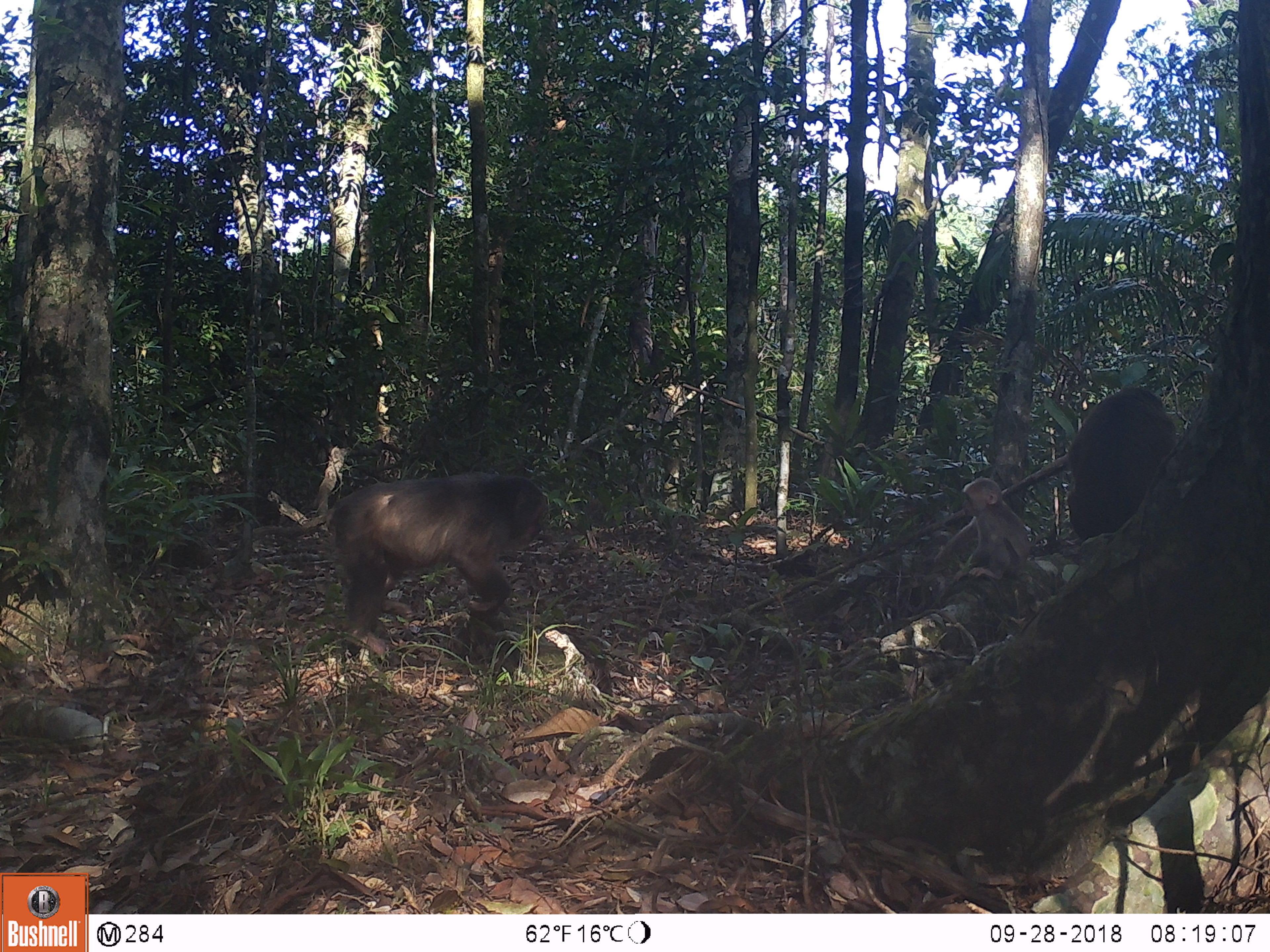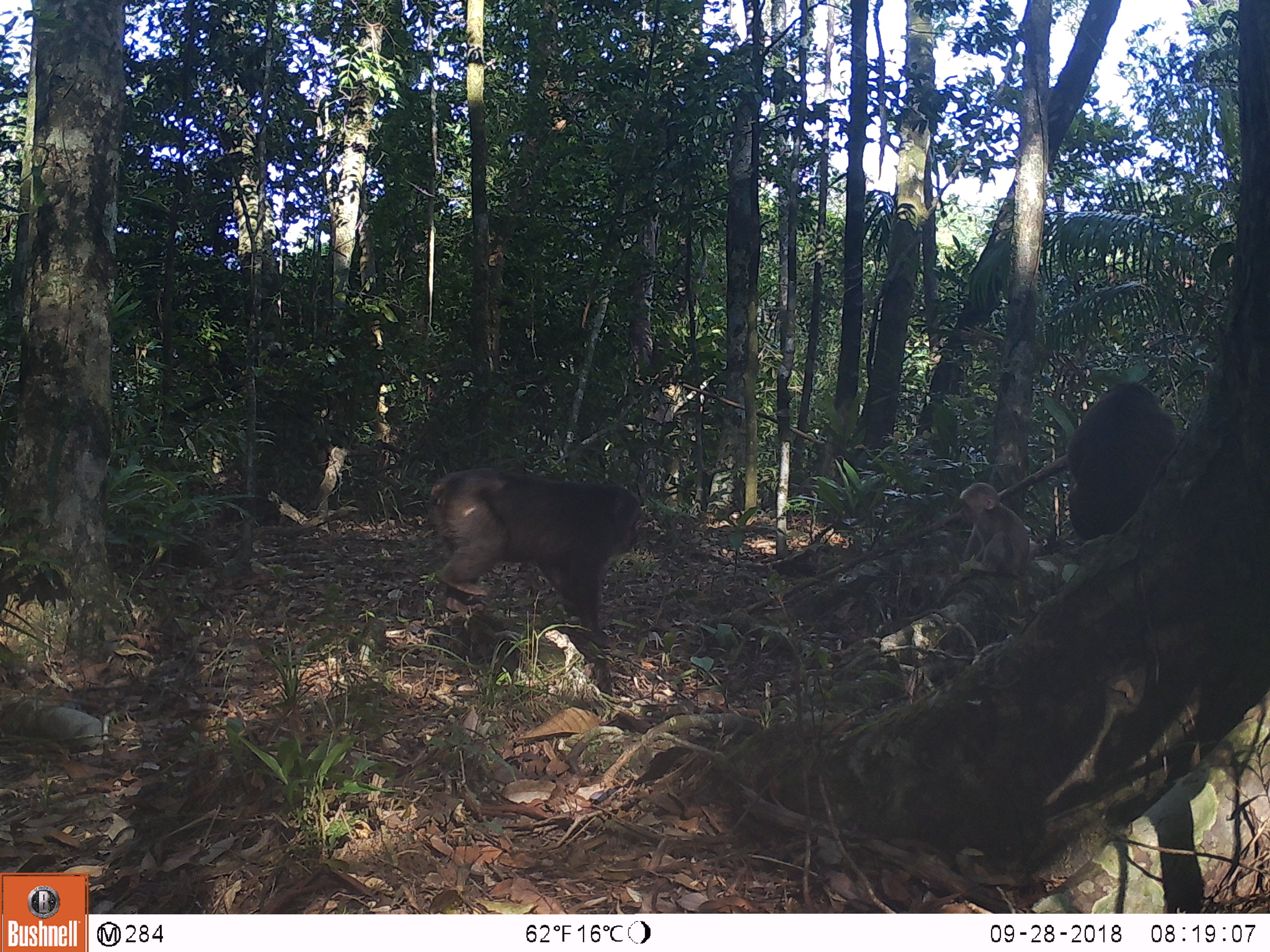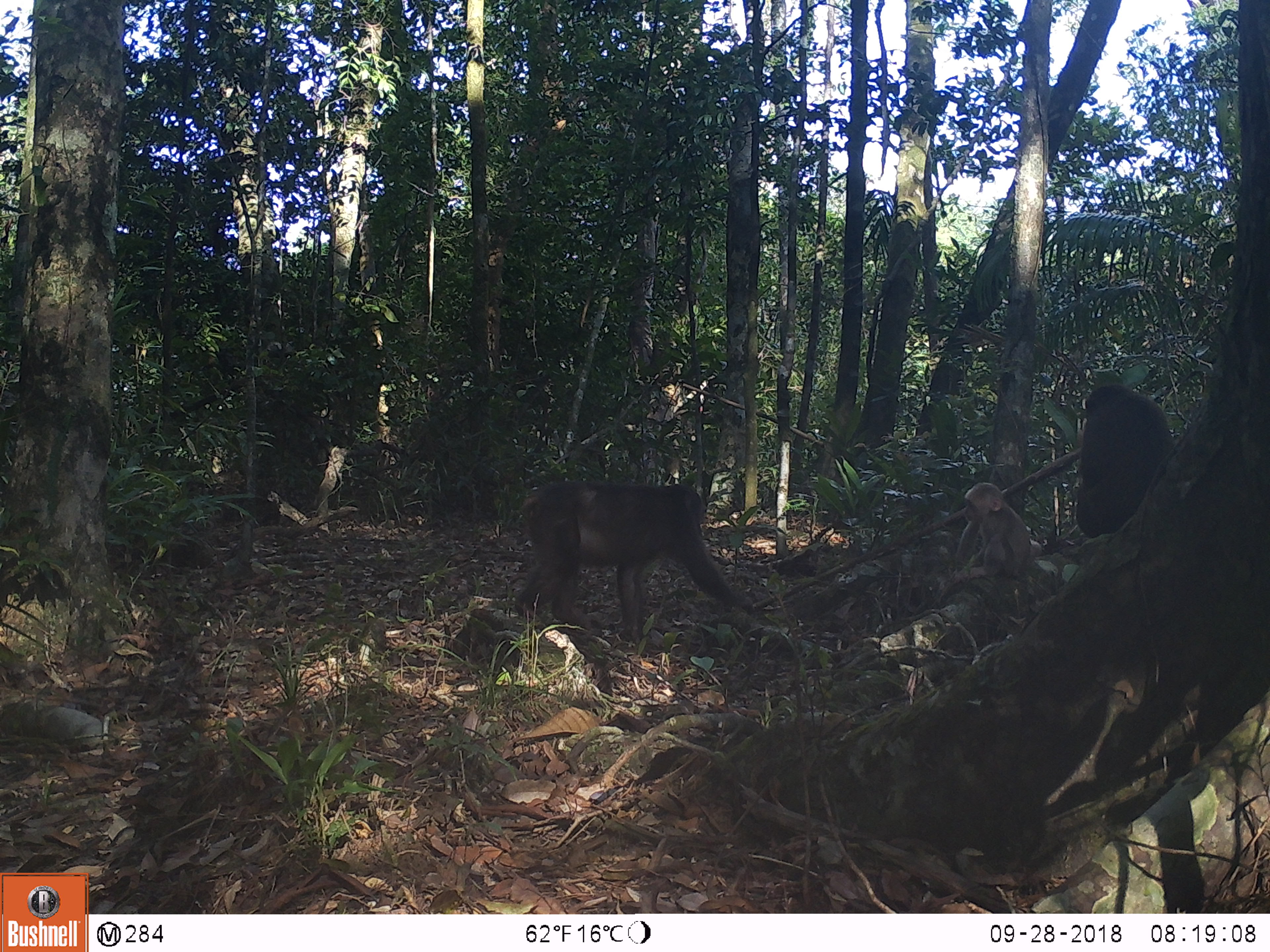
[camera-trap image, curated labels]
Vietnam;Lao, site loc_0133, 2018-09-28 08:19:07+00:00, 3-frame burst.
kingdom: Animalia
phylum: Chordata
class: Mammalia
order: Primates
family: Cercopithecidae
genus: Macaca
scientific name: Macaca arctoides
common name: stump-tailed macaque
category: stump tailed macaque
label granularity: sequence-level